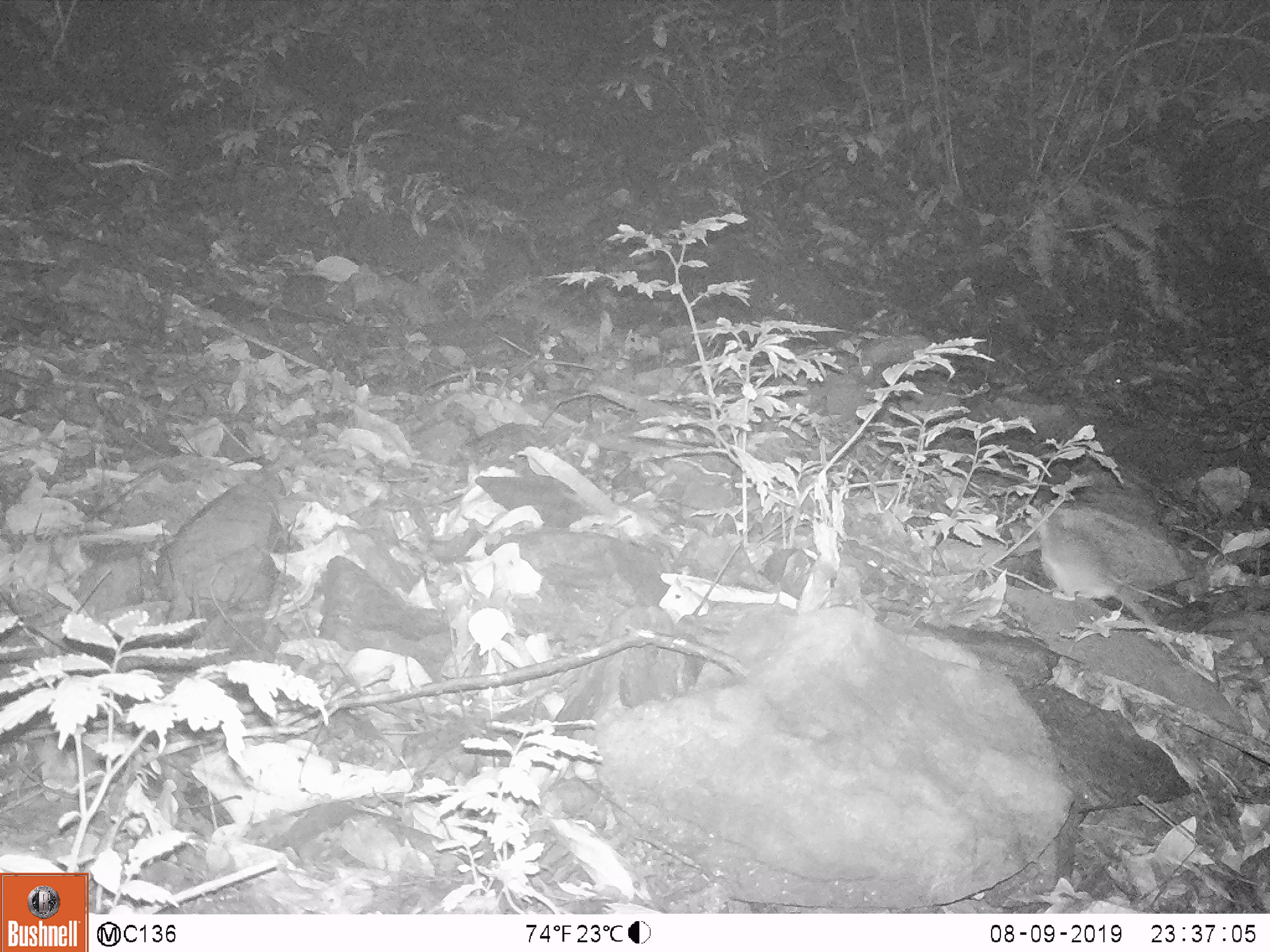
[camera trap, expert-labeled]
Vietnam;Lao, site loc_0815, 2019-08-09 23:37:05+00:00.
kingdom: Animalia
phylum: Chordata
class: Mammalia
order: Rodentia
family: Muridae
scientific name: Muridae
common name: old-world mice and rats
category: unidentified murid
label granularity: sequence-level